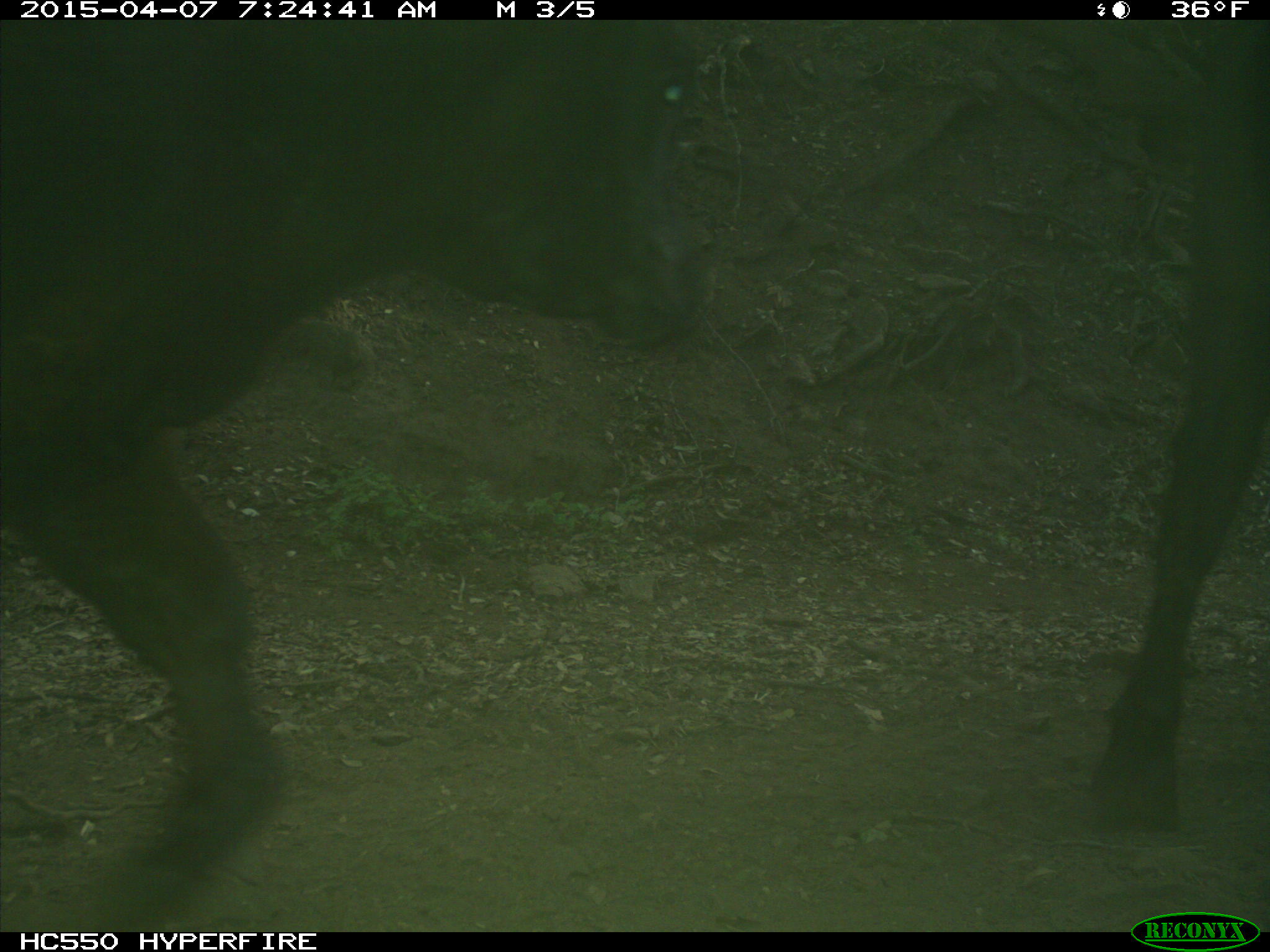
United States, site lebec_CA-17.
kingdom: Animalia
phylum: Chordata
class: Mammalia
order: Artiodactyla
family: Bovidae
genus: Bos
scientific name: Bos taurus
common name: domestic cow